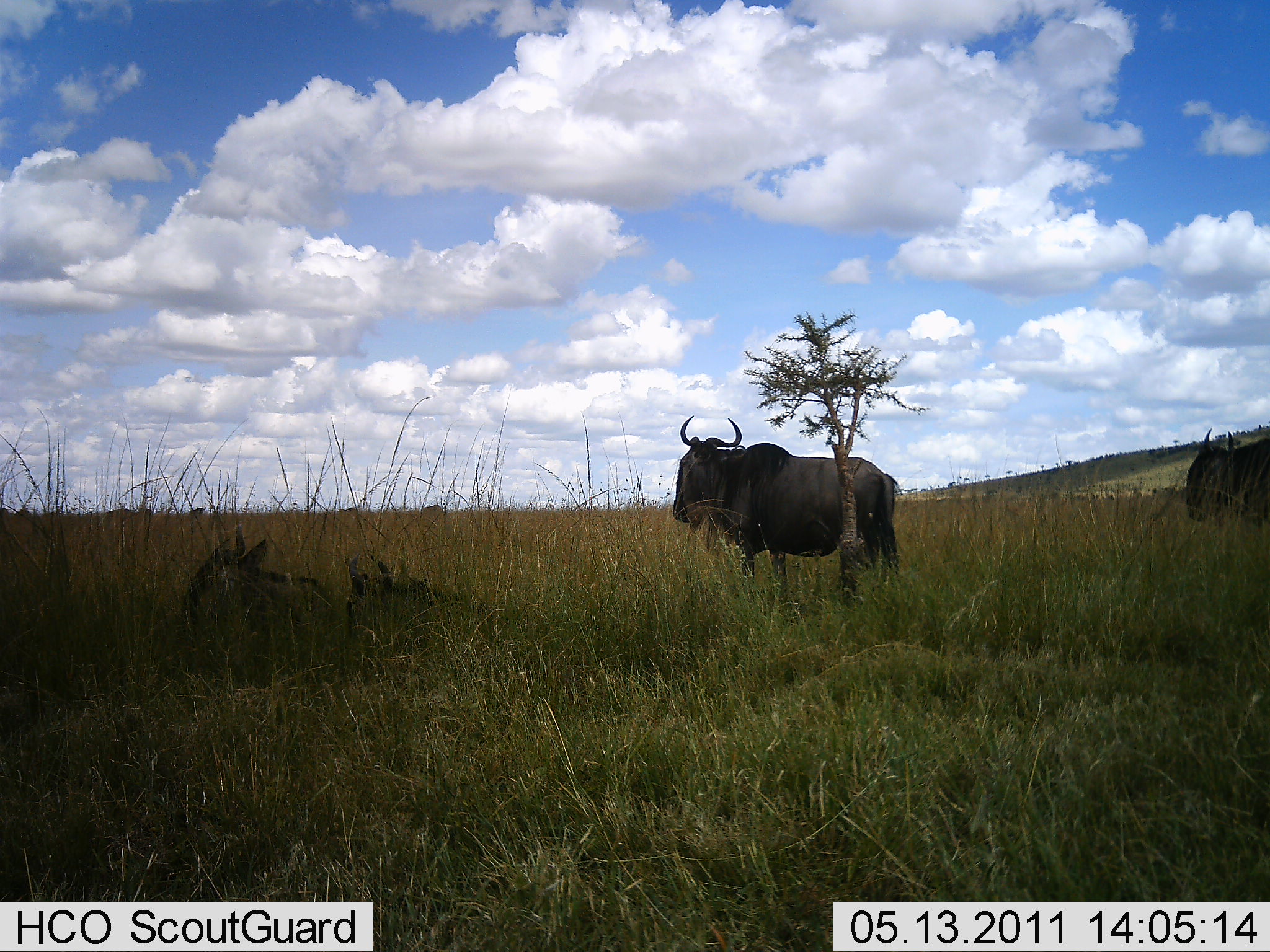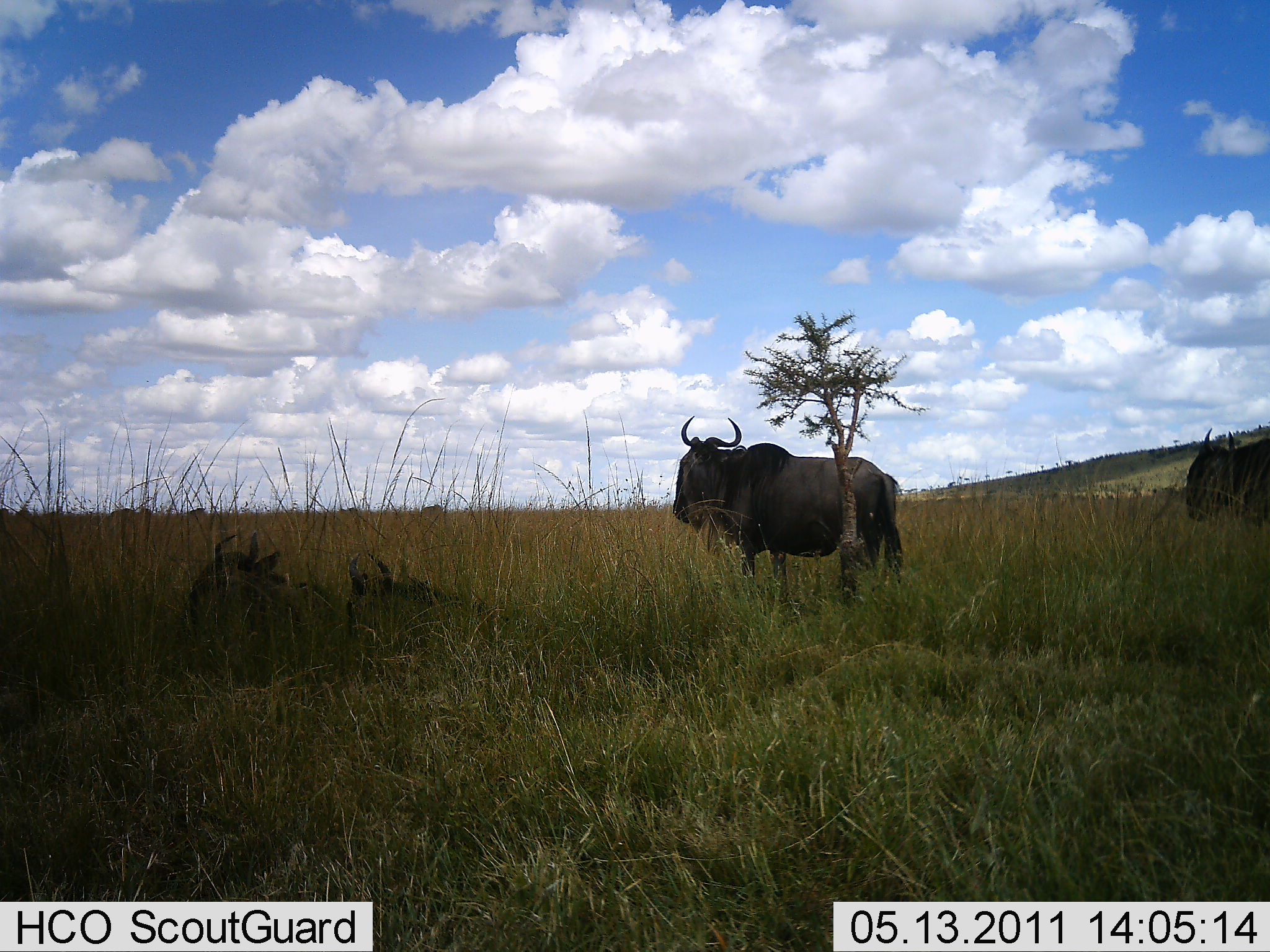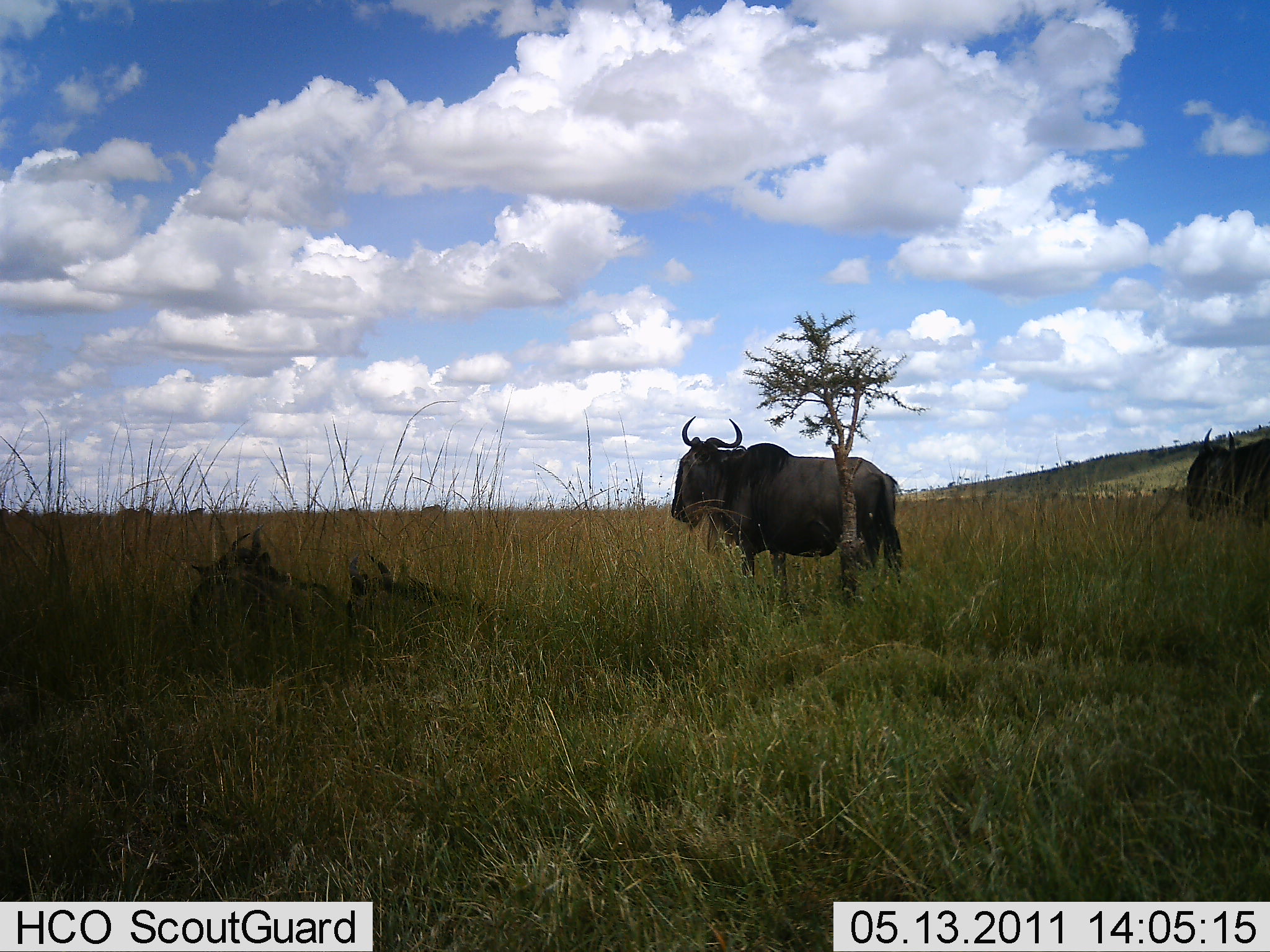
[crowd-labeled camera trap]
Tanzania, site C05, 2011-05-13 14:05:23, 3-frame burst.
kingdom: Animalia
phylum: Chordata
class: Mammalia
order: Artiodactyla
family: Bovidae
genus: Connochaetes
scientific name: Connochaetes taurinus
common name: blue wildebeest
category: wildebeest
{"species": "wildebeest (blue wildebeest) (Connochaetes taurinus)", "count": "4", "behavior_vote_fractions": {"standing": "82%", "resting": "100%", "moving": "0%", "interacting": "0%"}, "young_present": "0%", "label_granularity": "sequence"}